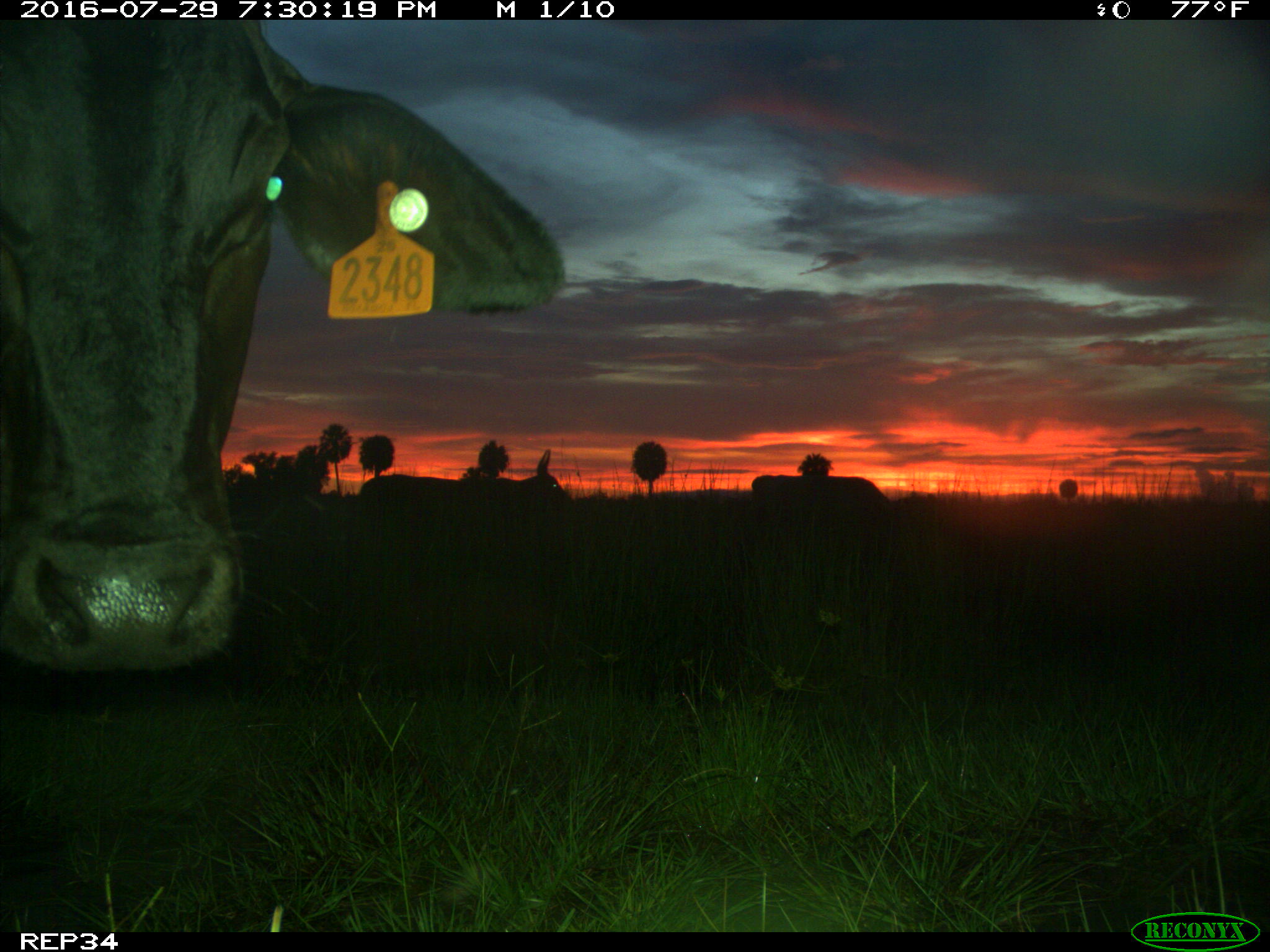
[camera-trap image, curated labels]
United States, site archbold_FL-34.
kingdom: Animalia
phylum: Chordata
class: Mammalia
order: Artiodactyla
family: Bovidae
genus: Bos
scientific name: Bos taurus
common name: domestic cow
Bos taurus (domestic cow).